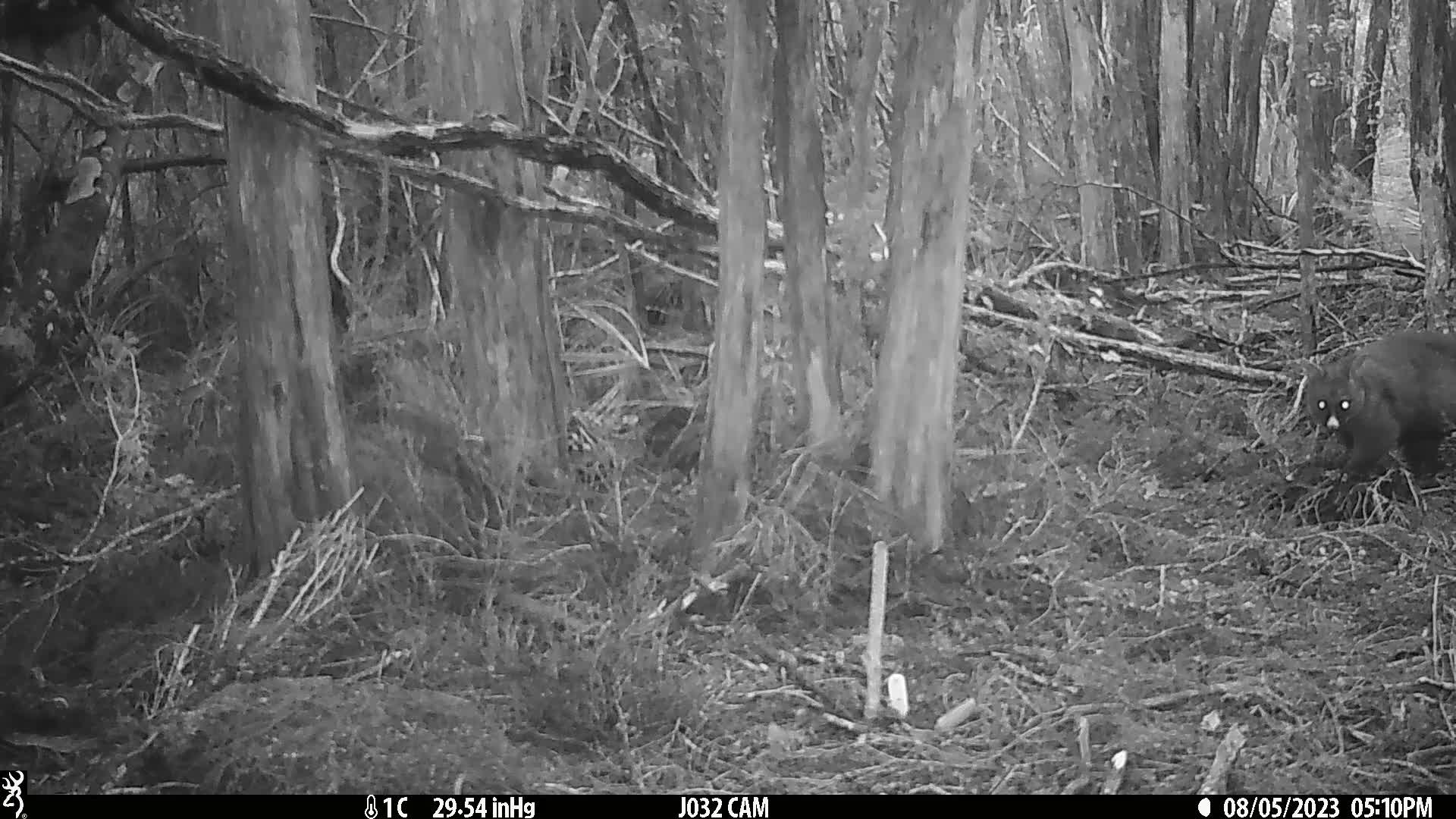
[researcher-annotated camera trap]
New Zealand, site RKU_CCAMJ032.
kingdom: Animalia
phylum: Chordata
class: Mammalia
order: Diprotodontia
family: Phalangeridae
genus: Trichosurus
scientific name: Trichosurus vulpecula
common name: common brushtail possum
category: possum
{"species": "possum (common brushtail possum) (Trichosurus vulpecula)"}